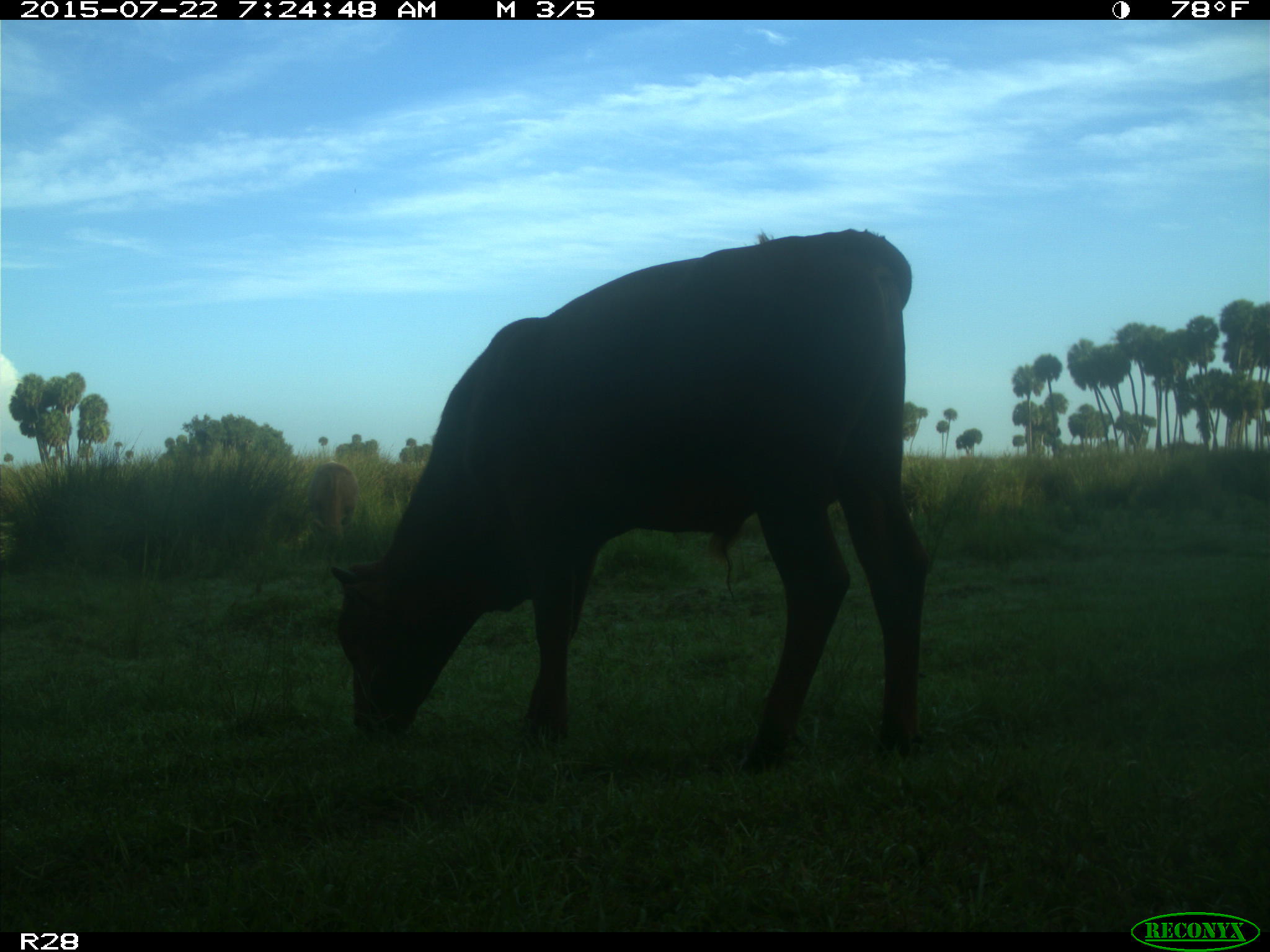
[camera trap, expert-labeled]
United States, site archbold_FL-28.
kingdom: Animalia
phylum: Chordata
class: Mammalia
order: Artiodactyla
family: Bovidae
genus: Bos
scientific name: Bos taurus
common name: domestic cow